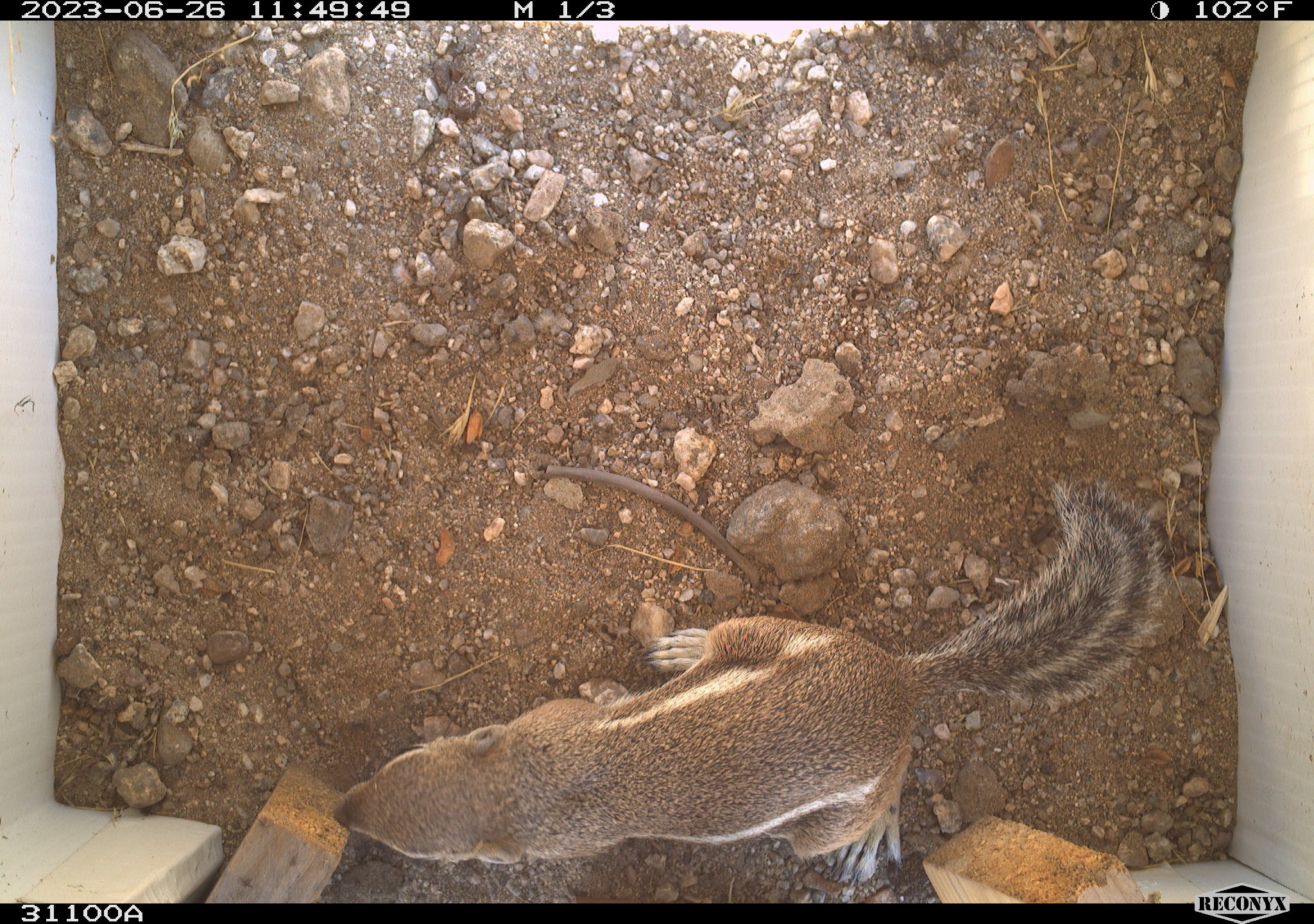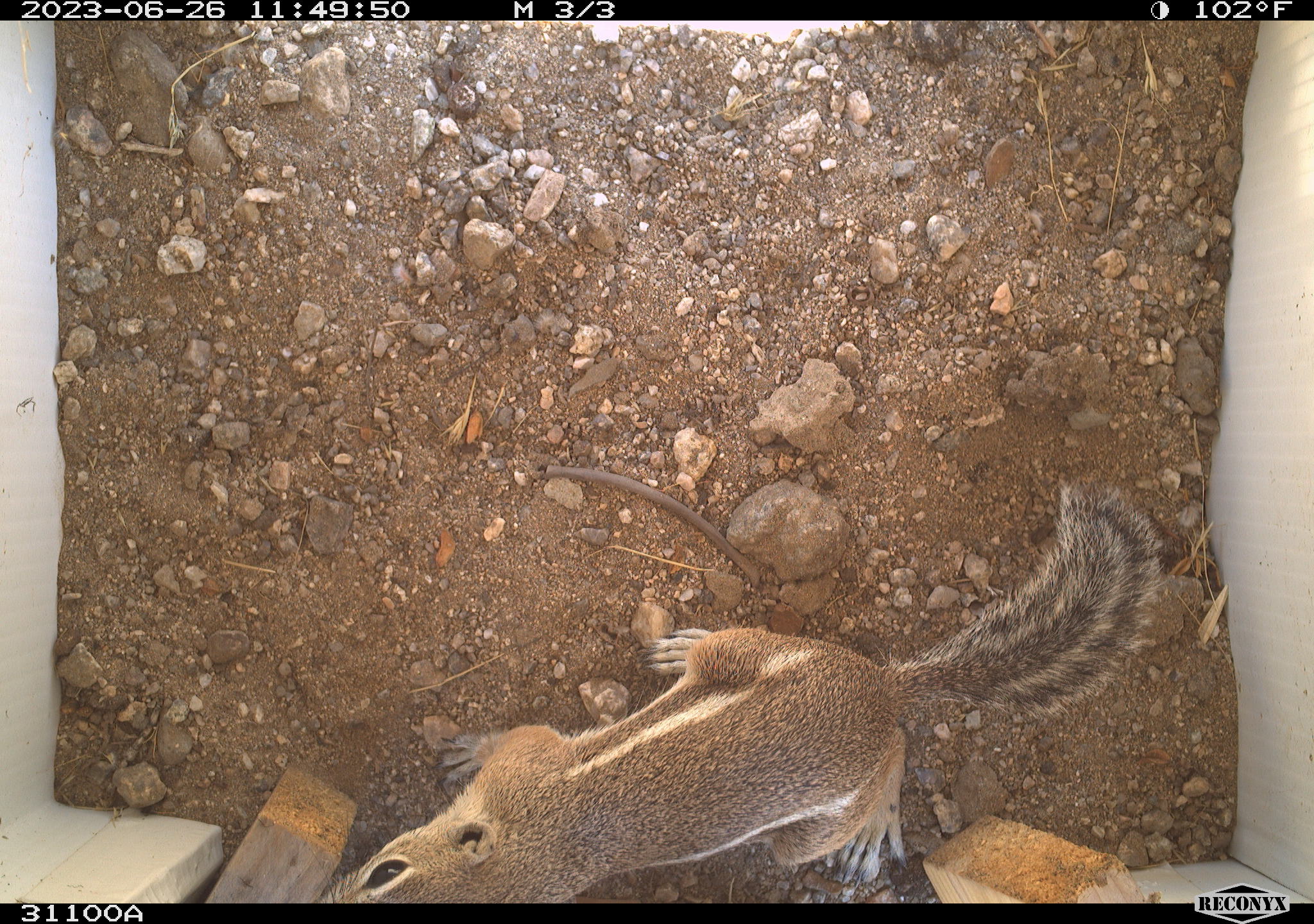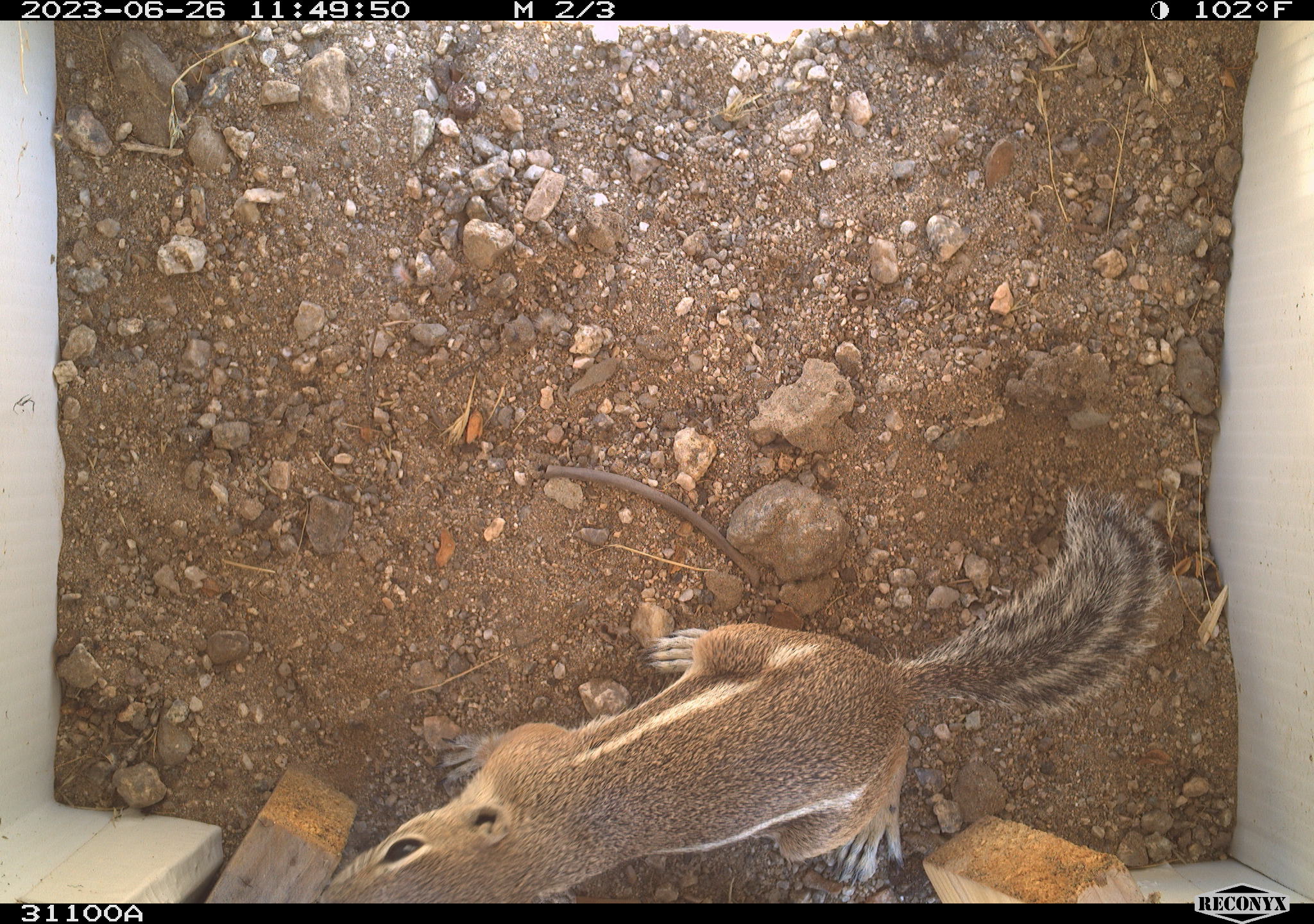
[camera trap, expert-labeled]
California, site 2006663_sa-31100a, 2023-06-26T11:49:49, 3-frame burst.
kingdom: Animalia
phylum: Chordata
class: Mammalia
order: Rodentia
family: Sciuridae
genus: Ammospermophilus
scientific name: Ammospermophilus leucurus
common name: white-tailed antelope squirrel